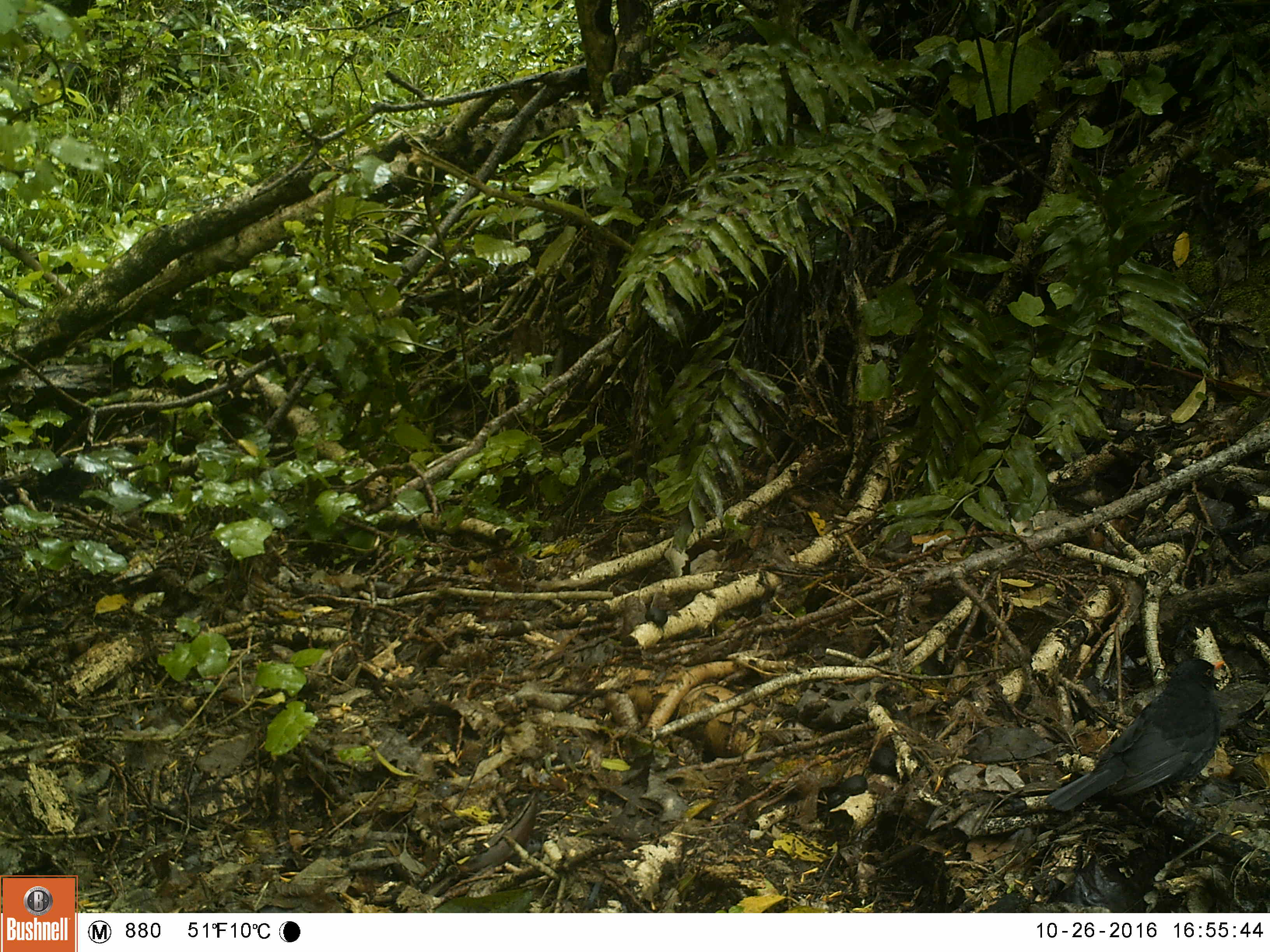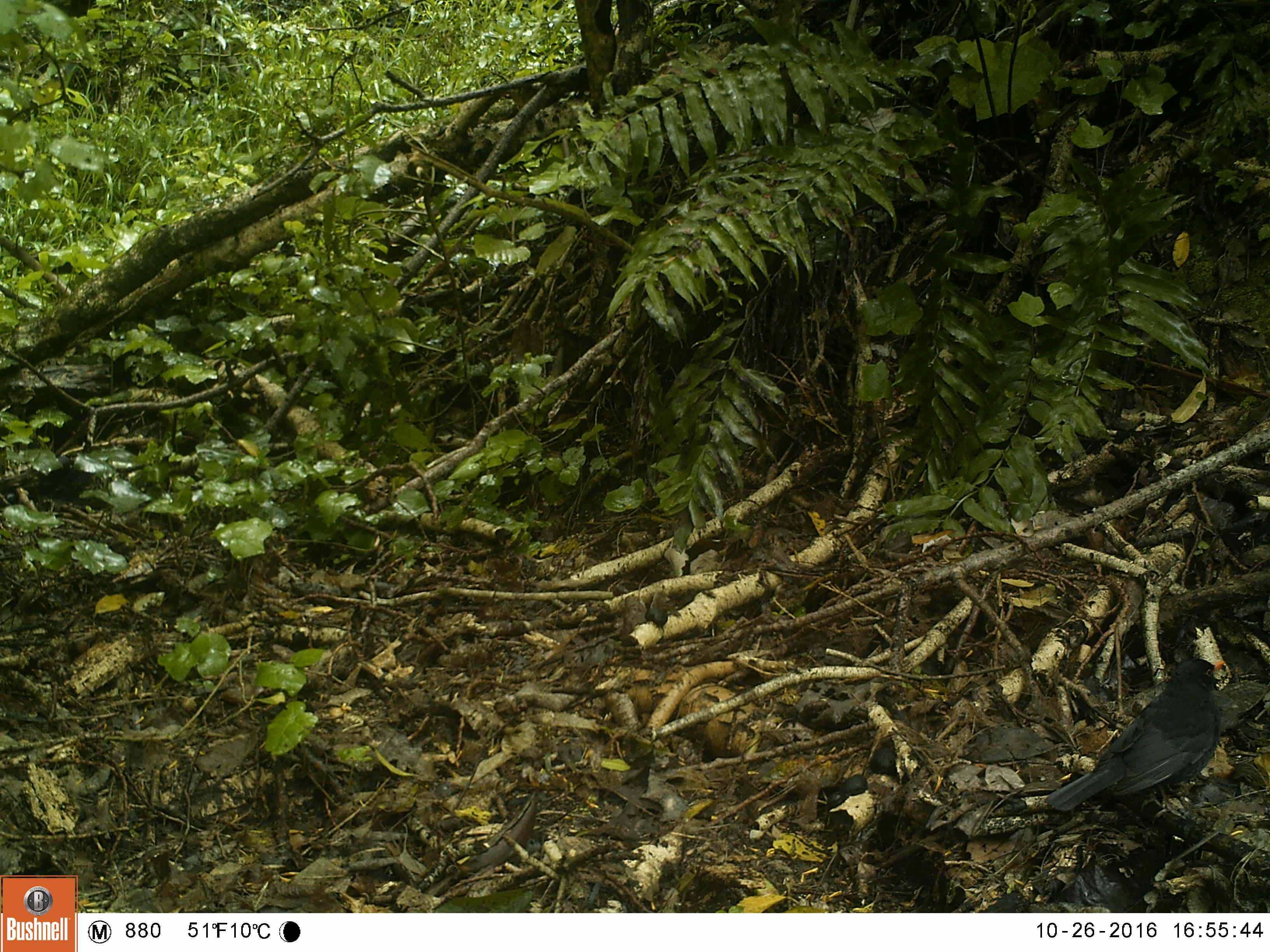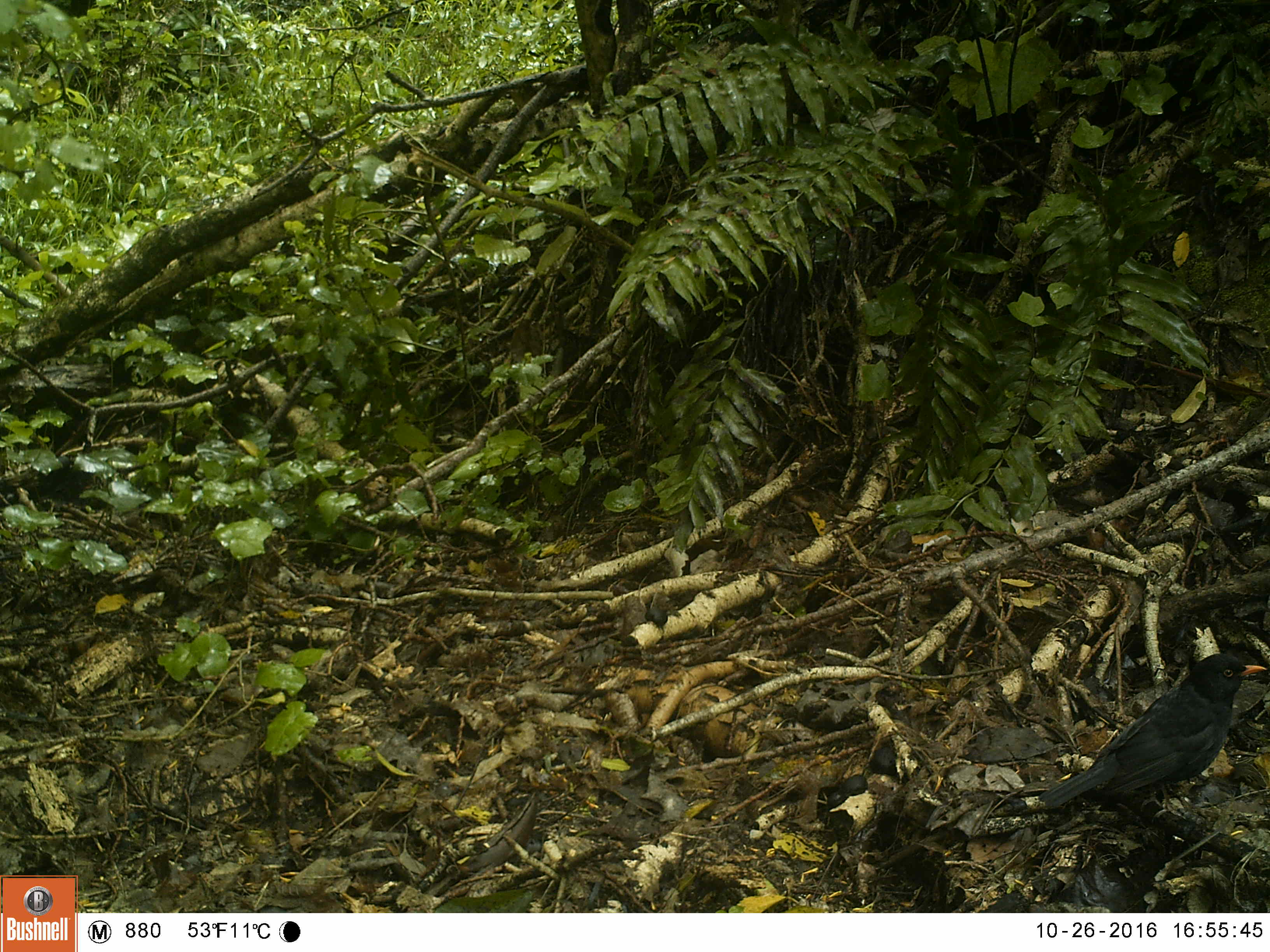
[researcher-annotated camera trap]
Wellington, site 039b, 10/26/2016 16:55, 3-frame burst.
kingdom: Animalia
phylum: Chordata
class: Aves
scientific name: Aves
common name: bird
Bird (Aves).